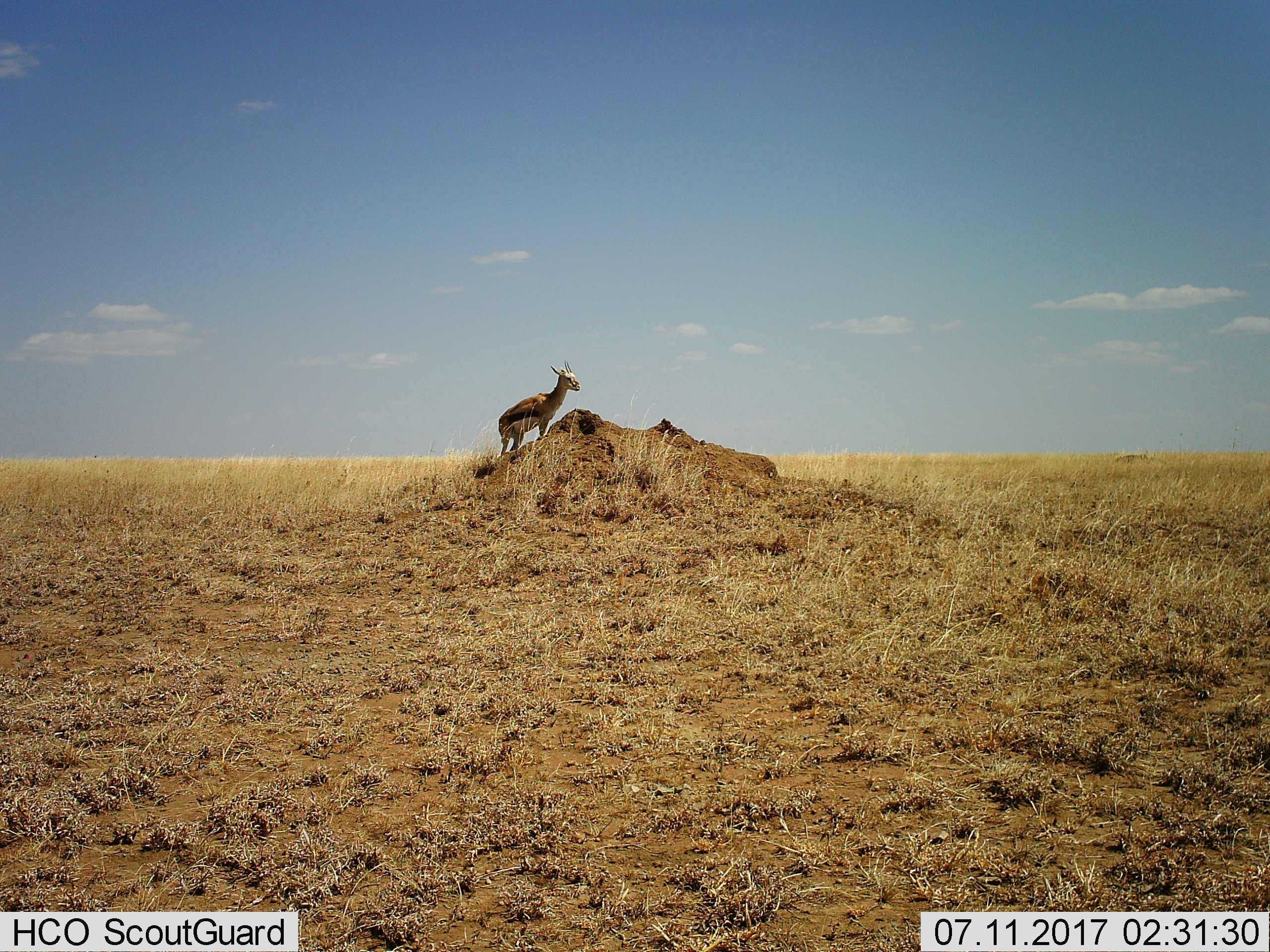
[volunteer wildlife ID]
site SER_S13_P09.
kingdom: Animalia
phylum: Chordata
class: Mammalia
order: Artiodactyla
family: Bovidae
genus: Eudorcas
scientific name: Eudorcas thomsonii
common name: thomson's gazelle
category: gazellethomsons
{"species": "gazellethomsons (thomson's gazelle) (Eudorcas thomsonii)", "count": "1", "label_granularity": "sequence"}